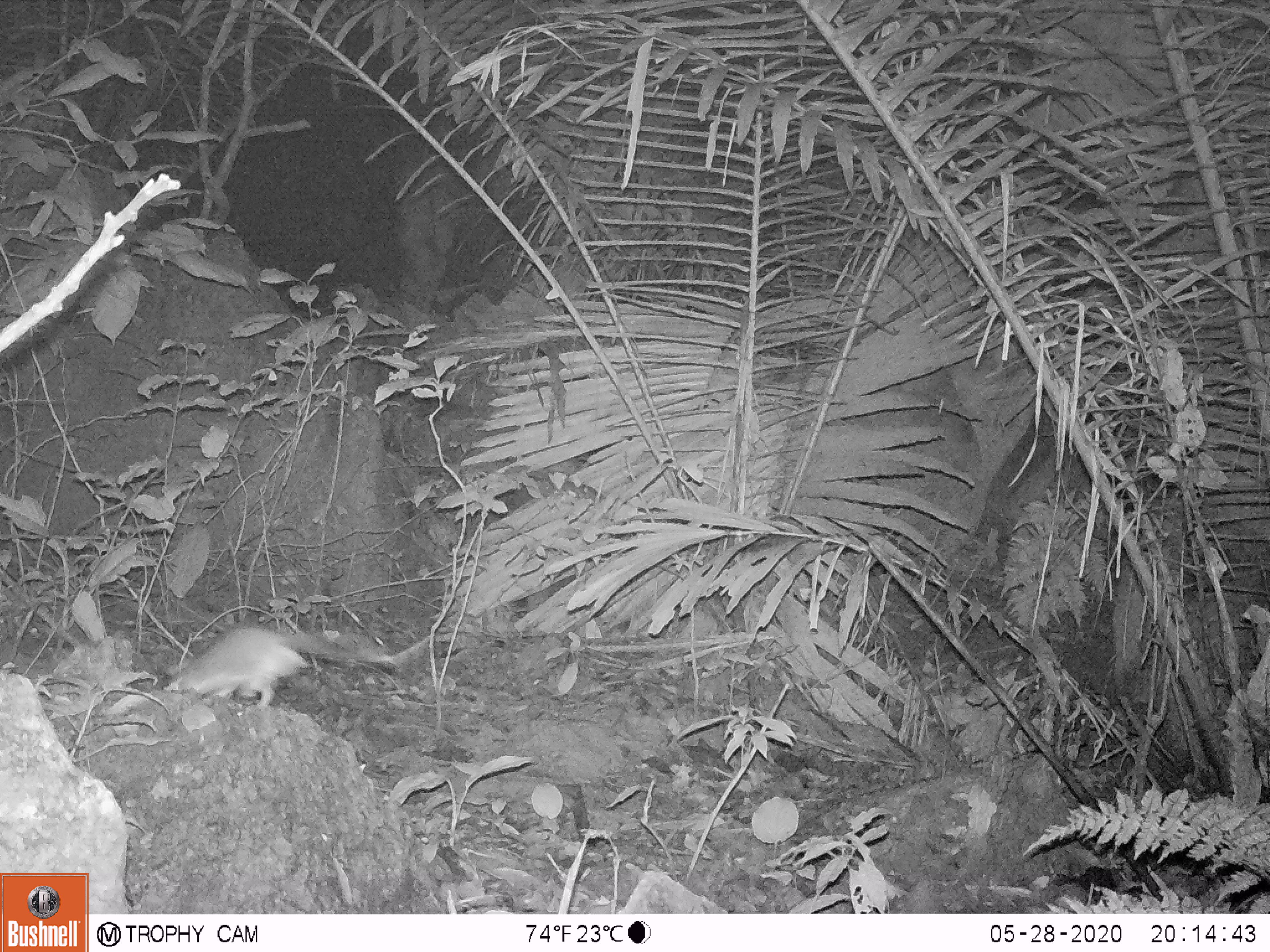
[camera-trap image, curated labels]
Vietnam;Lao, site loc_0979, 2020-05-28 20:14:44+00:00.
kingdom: Animalia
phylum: Chordata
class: Mammalia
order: Rodentia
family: Muridae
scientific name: Muridae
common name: old-world mice and rats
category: unidentified murid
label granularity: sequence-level